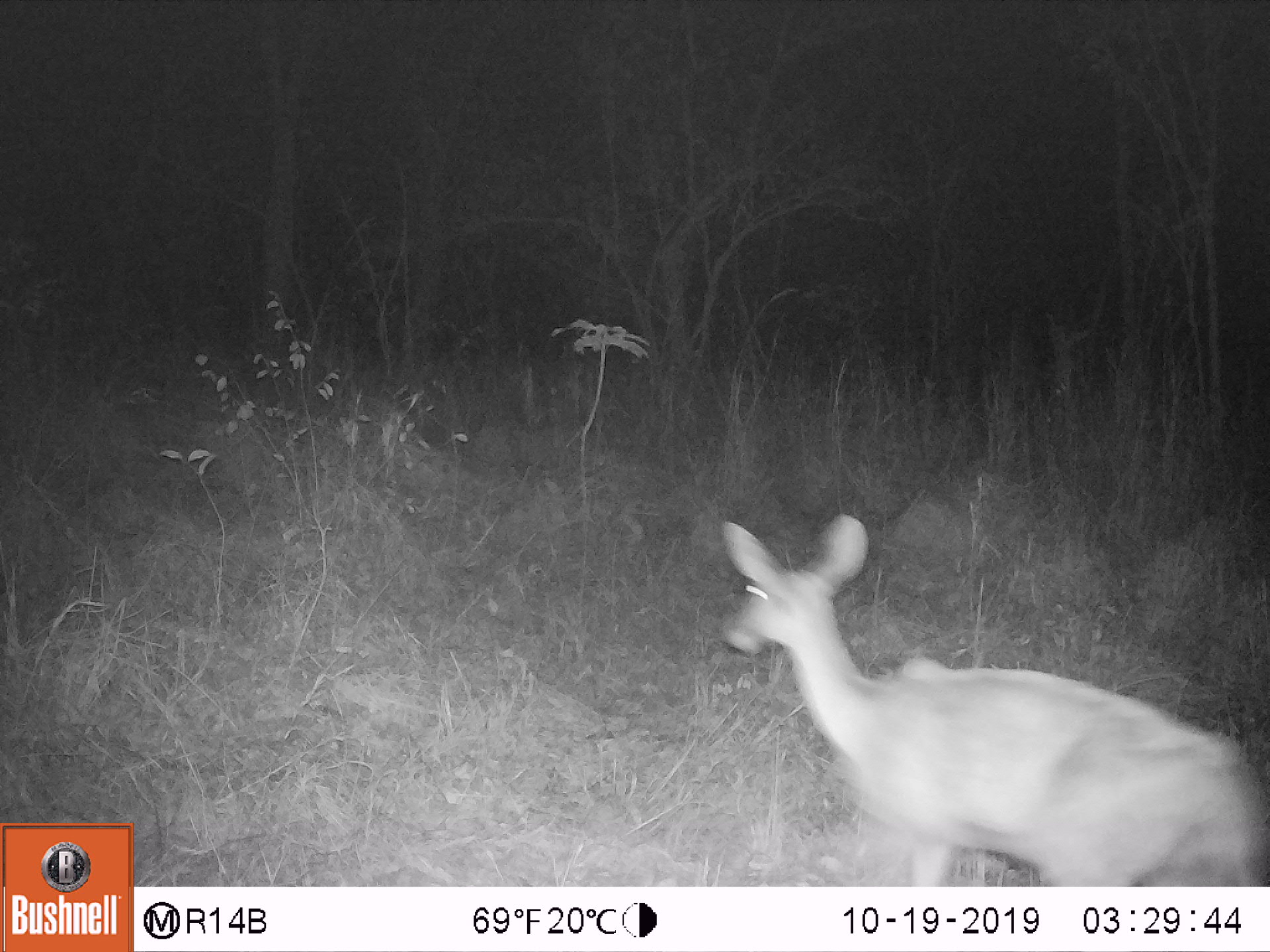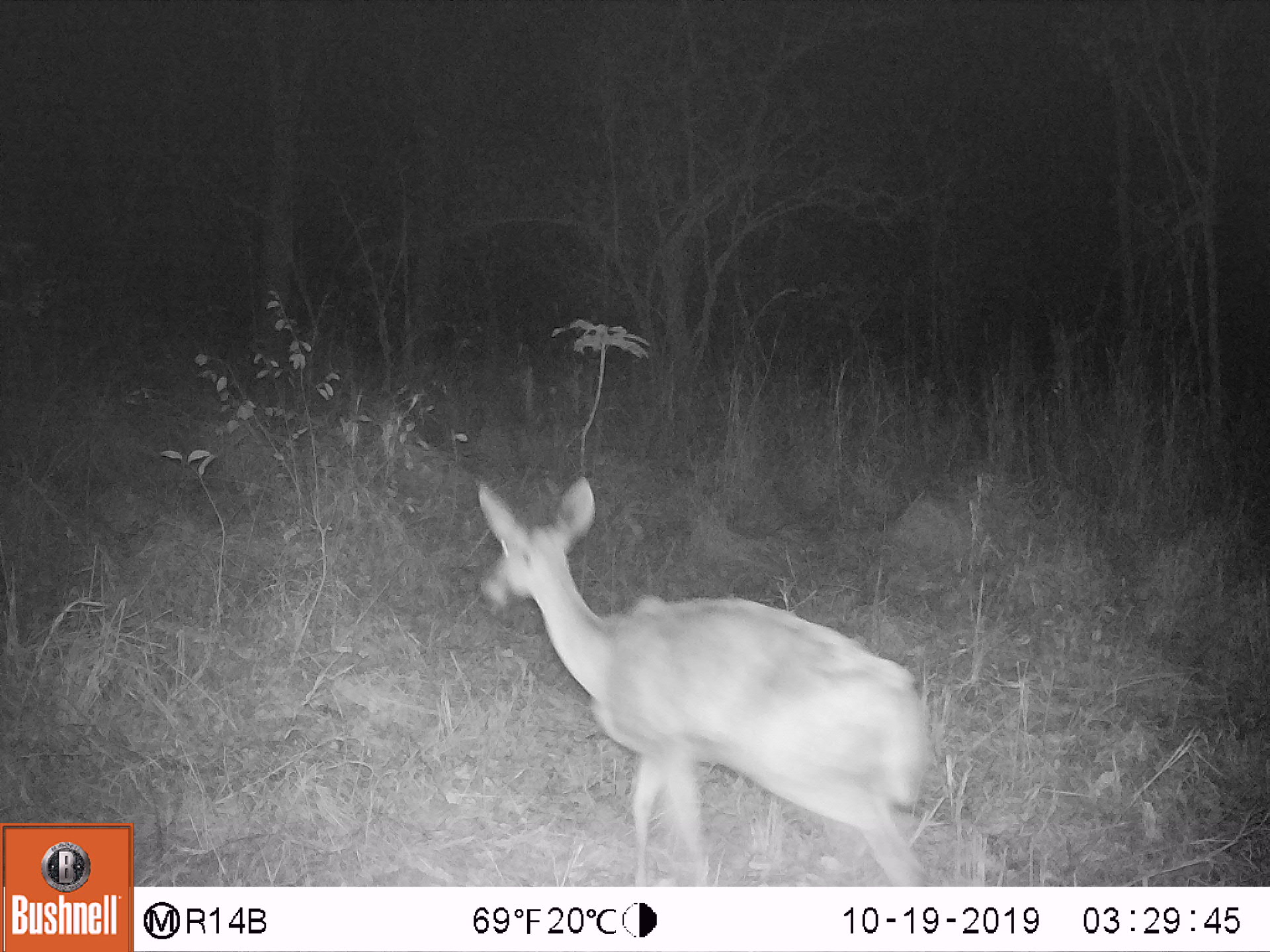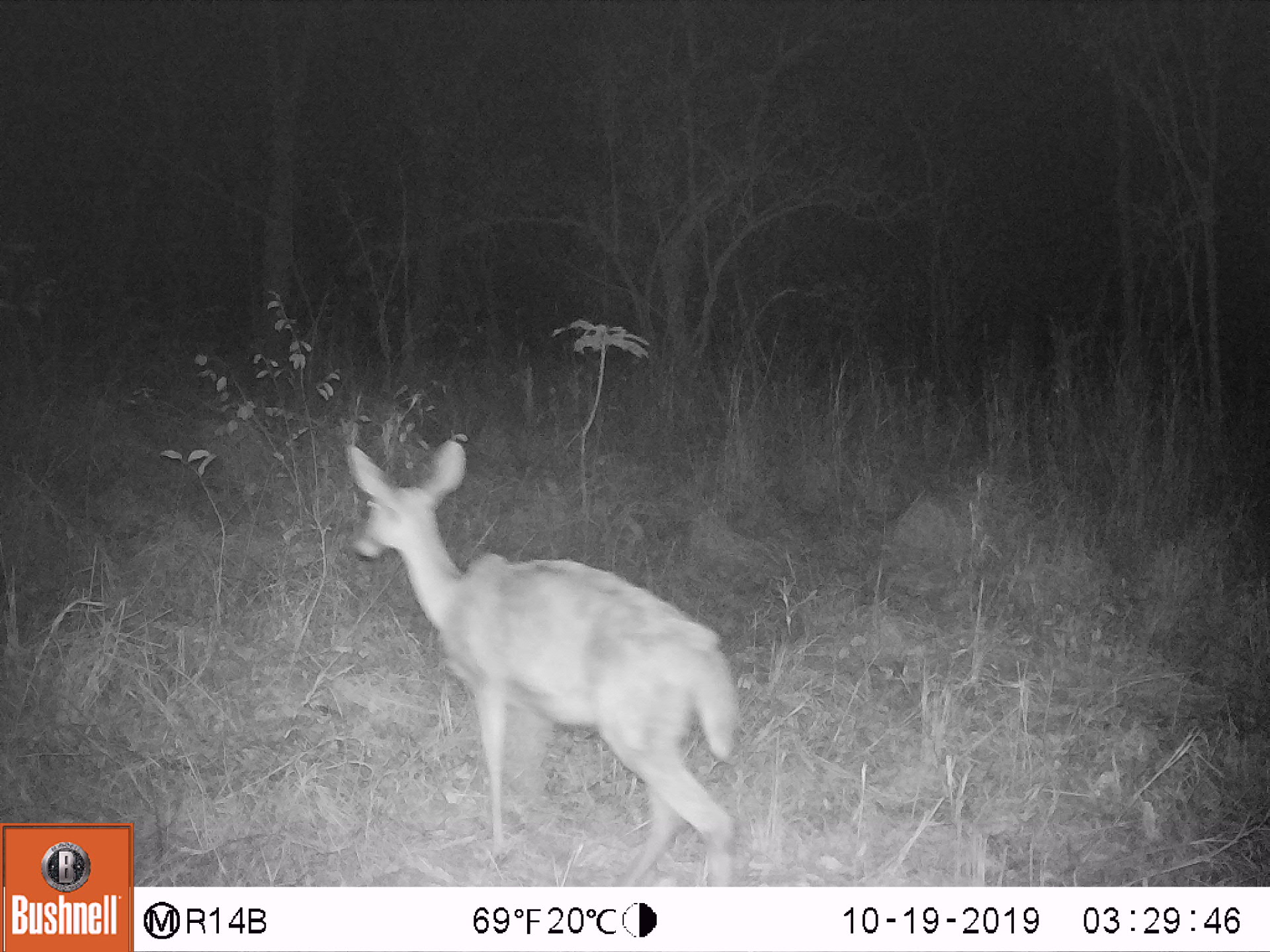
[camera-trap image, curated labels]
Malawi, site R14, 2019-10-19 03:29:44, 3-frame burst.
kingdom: Animalia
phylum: Chordata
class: Mammalia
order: Artiodactyla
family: Bovidae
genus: Redunca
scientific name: Redunca arundinum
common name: southern reedbuck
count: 1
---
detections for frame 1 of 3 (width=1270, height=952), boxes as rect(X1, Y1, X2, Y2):
southern reedbuck: rect(715, 515, 1268, 878)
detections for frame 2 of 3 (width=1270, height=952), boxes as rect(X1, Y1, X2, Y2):
southern reedbuck: rect(467, 476, 958, 885)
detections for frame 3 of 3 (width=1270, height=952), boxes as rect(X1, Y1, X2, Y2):
southern reedbuck: rect(332, 429, 750, 883)